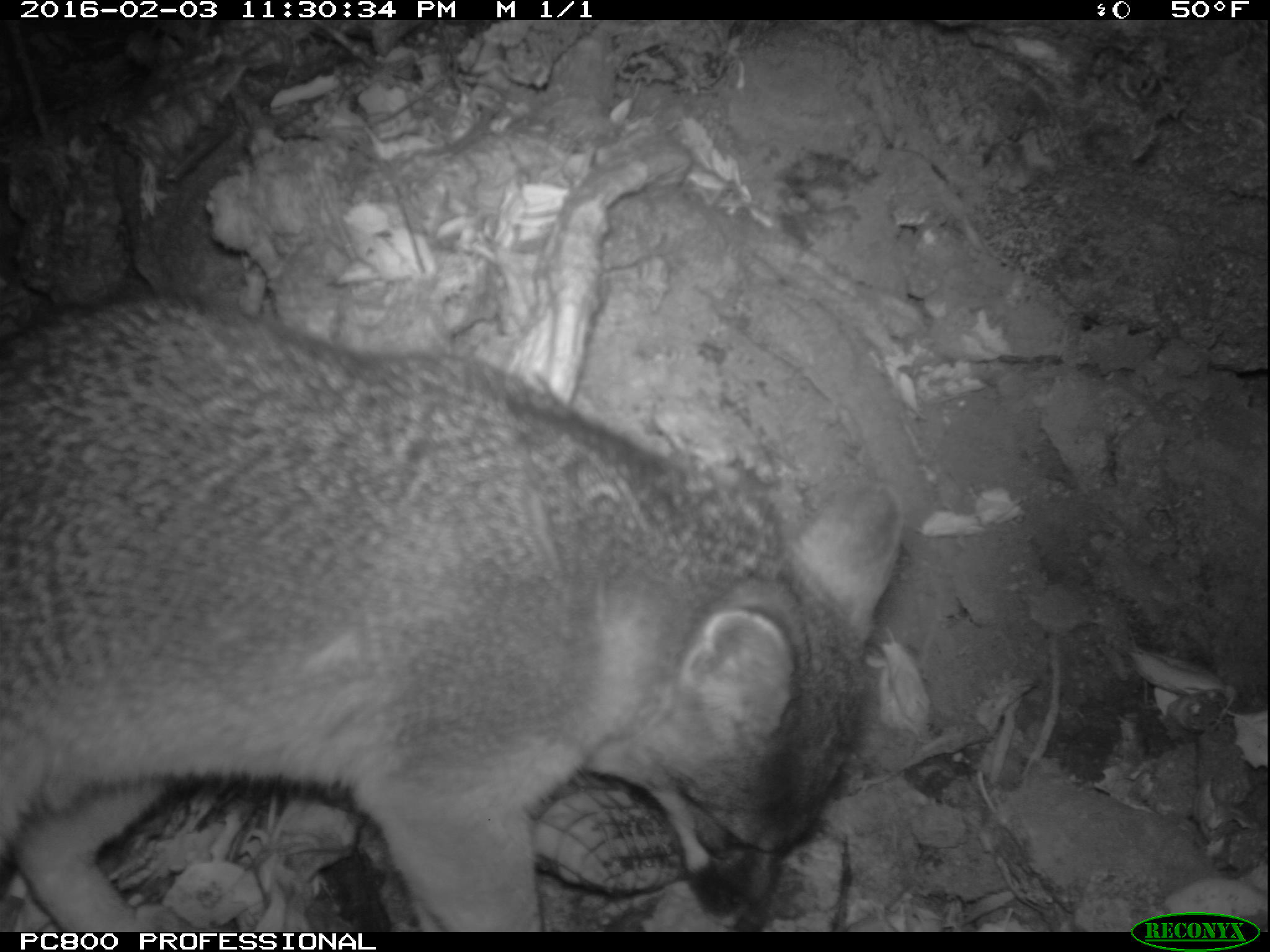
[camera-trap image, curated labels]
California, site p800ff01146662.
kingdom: Animalia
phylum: Chordata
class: Mammalia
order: Carnivora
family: Canidae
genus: Urocyon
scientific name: Urocyon littoralis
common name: island fox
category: fox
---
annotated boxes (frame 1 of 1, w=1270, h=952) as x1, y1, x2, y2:
fox: 0, 292, 905, 932